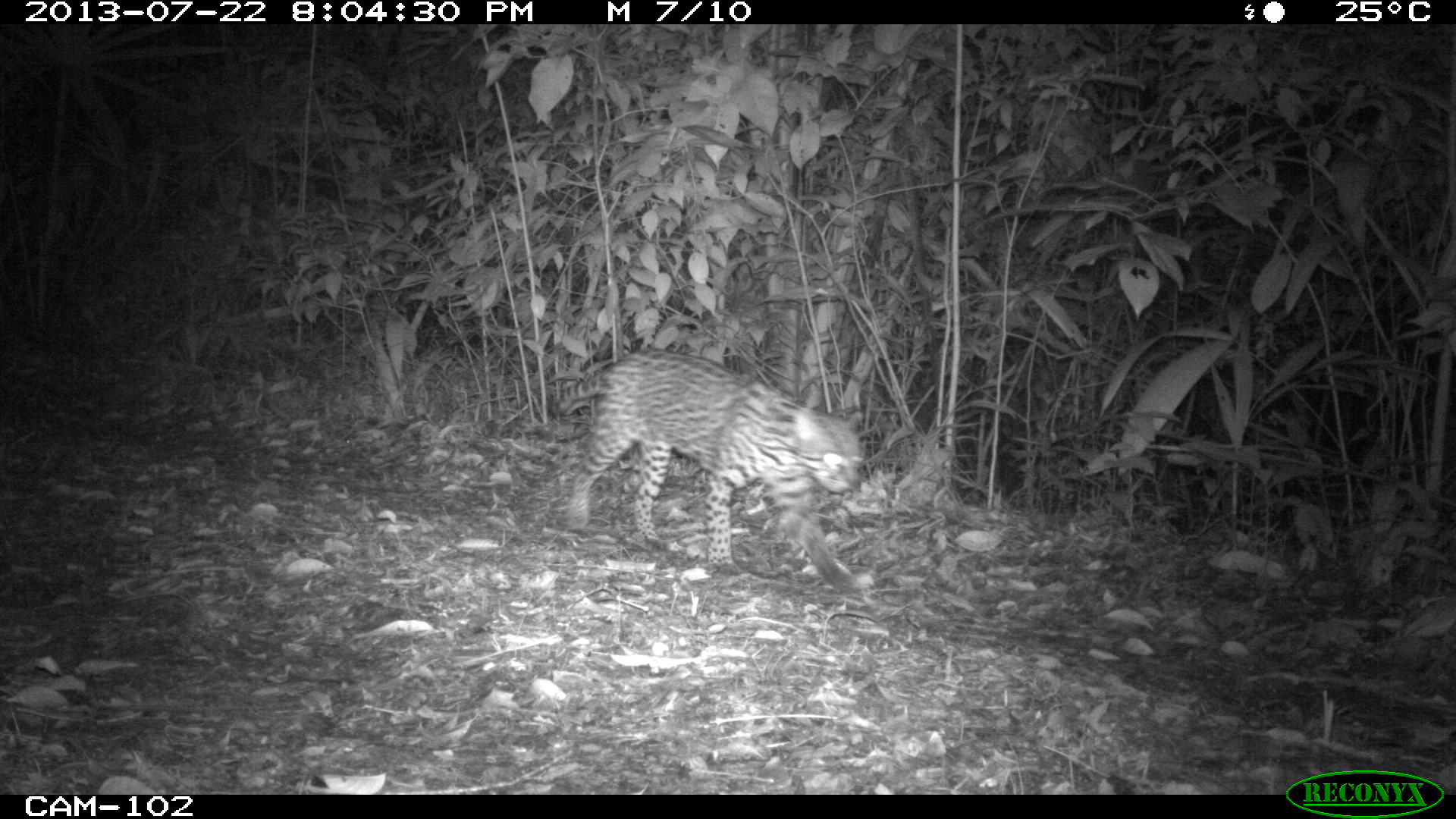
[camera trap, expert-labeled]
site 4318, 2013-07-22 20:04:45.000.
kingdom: Animalia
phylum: Chordata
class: Mammalia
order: Carnivora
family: Felidae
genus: Leopardus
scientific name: Leopardus pardalis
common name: ocelot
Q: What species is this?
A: Leopardus pardalis (ocelot).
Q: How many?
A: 1.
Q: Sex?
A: Male.